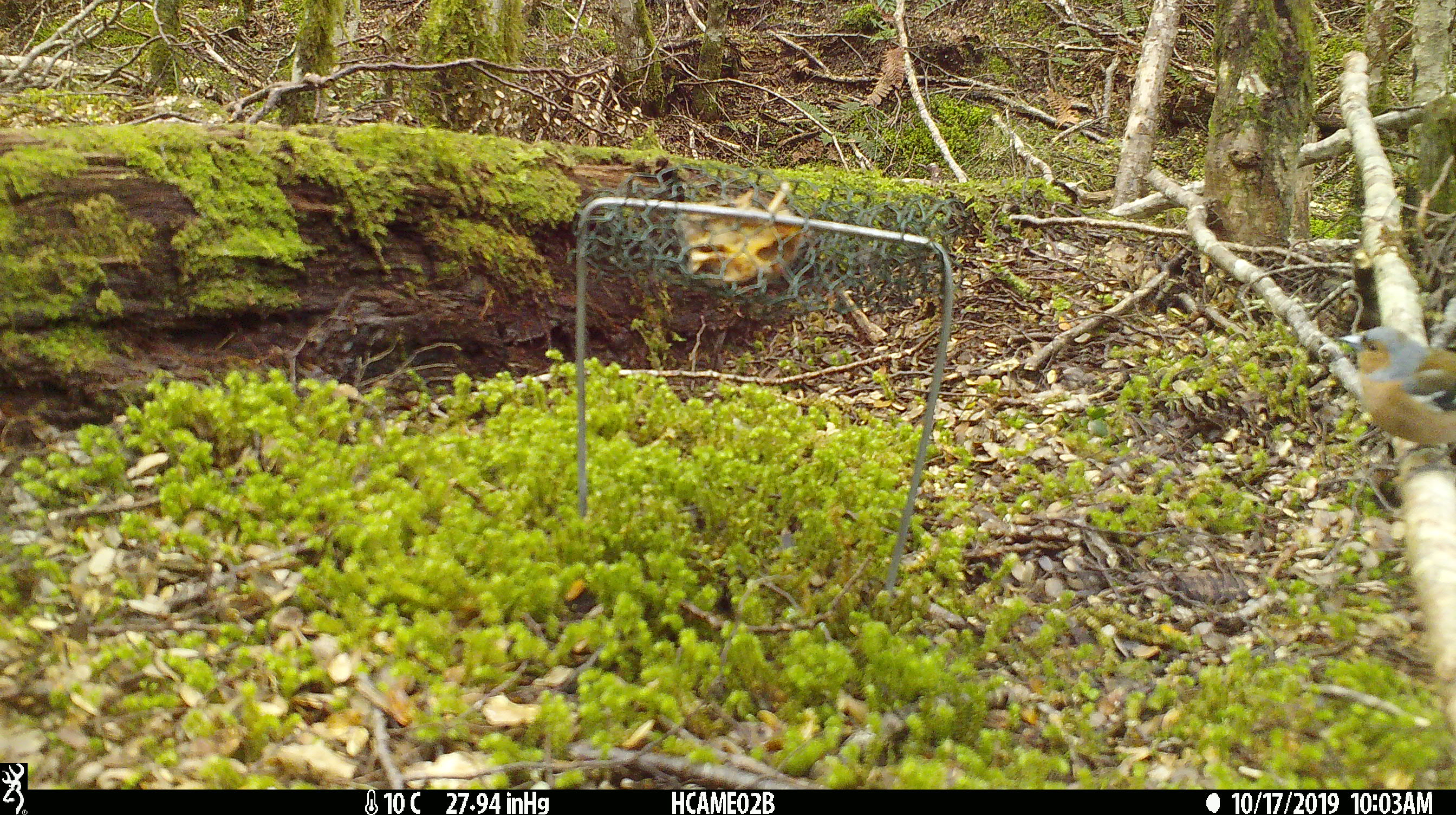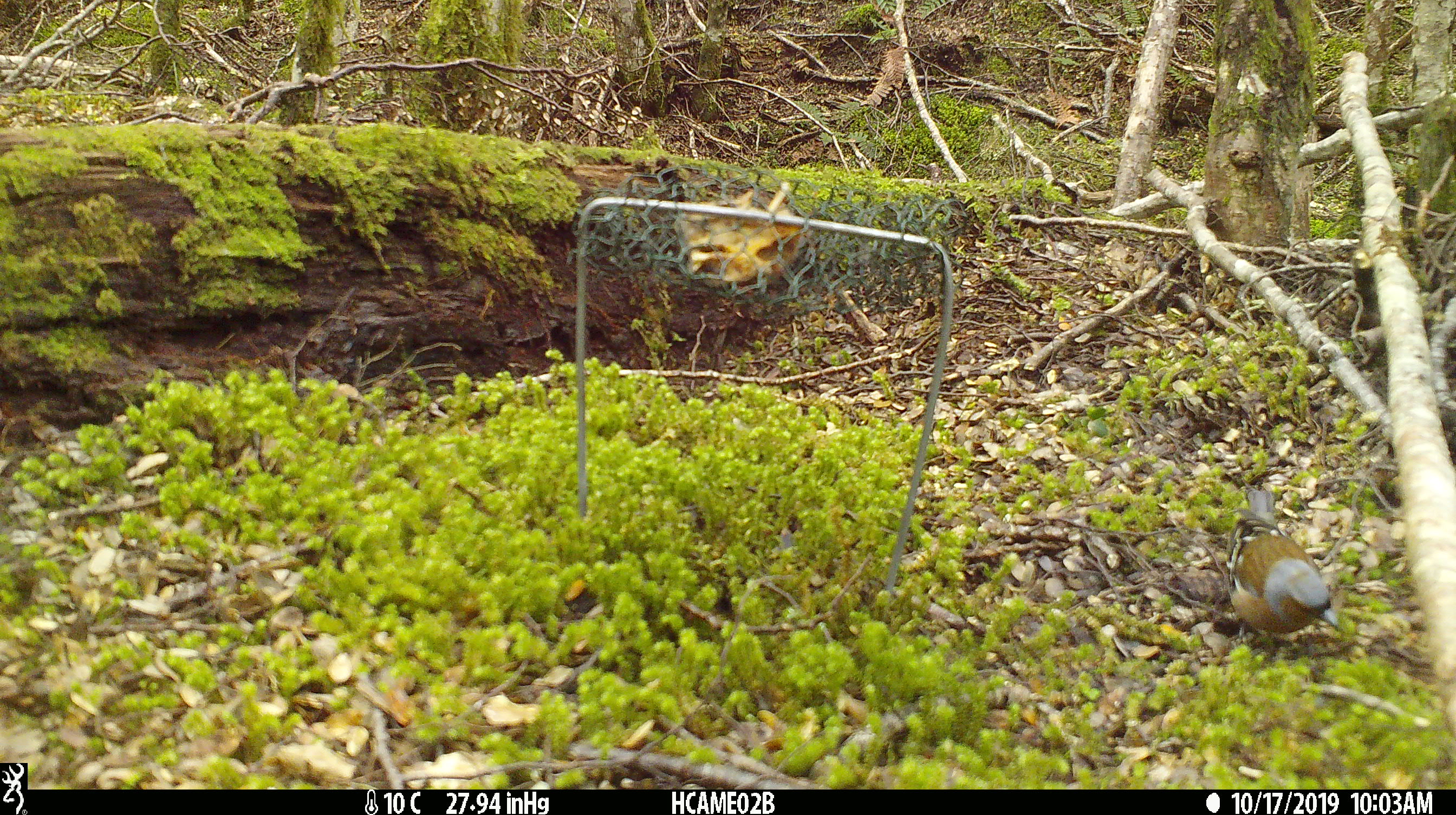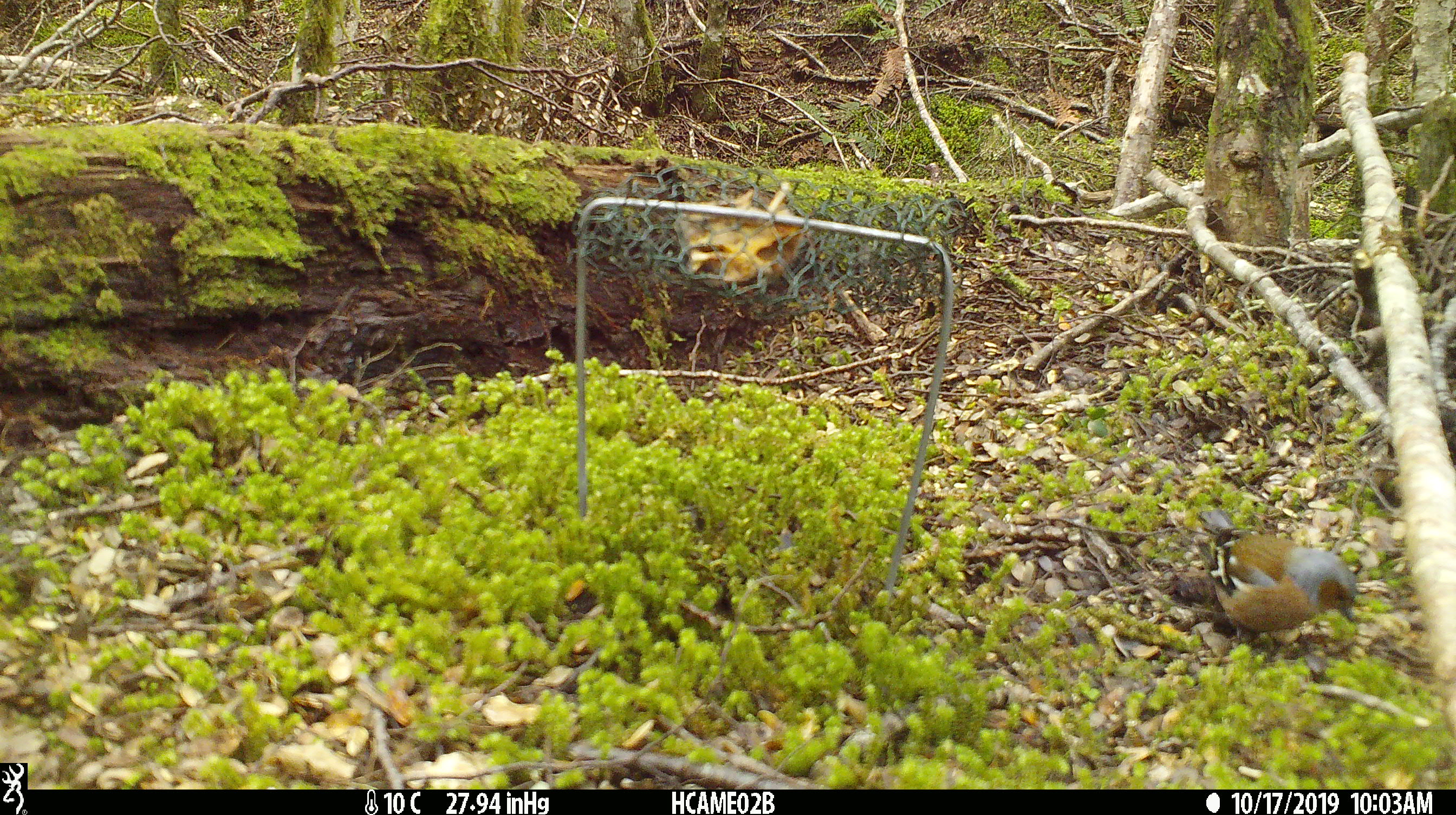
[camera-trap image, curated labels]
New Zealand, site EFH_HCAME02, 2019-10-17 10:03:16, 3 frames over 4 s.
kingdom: Animalia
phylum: Chordata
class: Aves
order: Passeriformes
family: Fringillidae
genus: Fringilla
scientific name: Fringilla coelebs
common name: common chaffinch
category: chaffinch